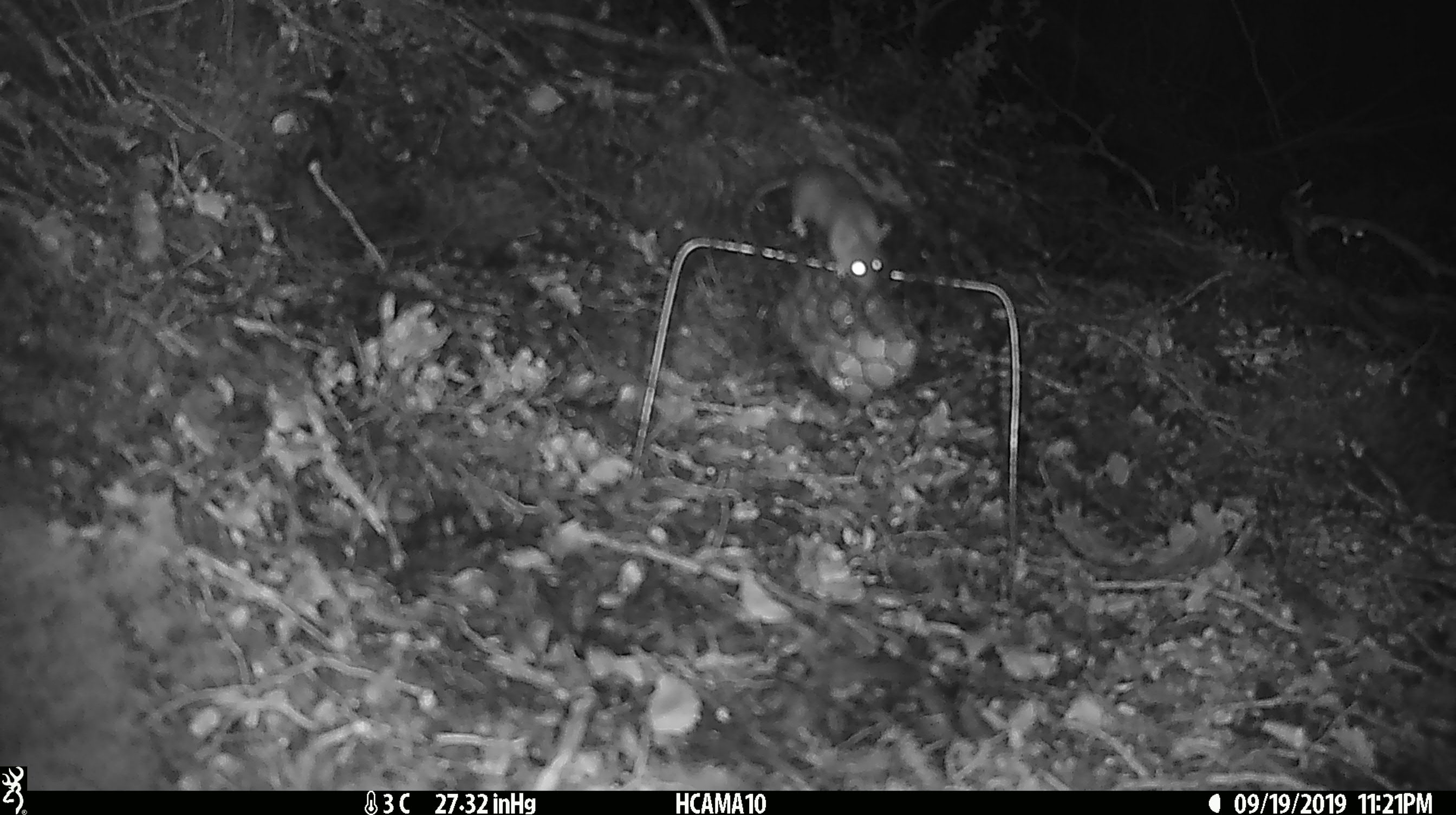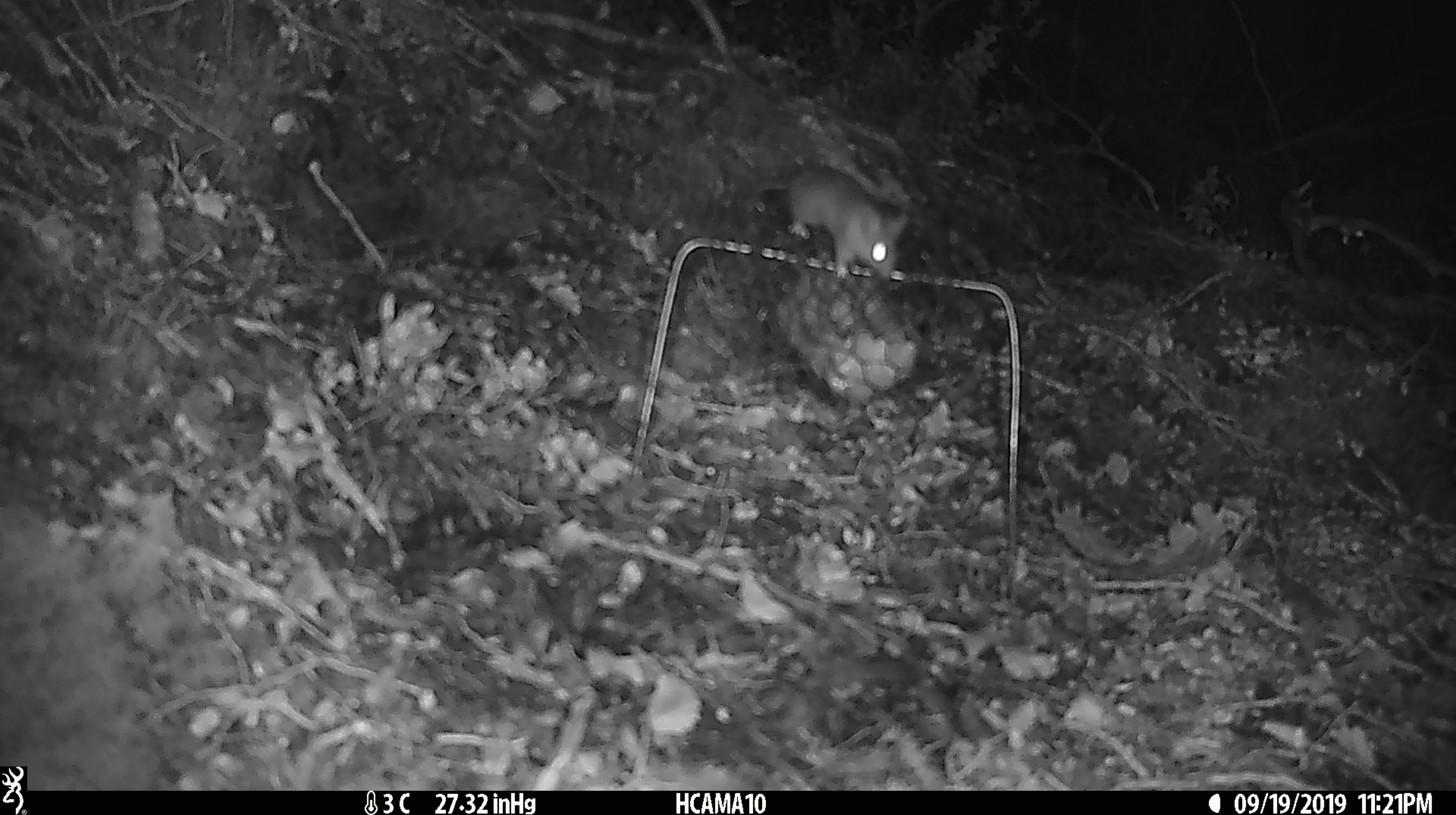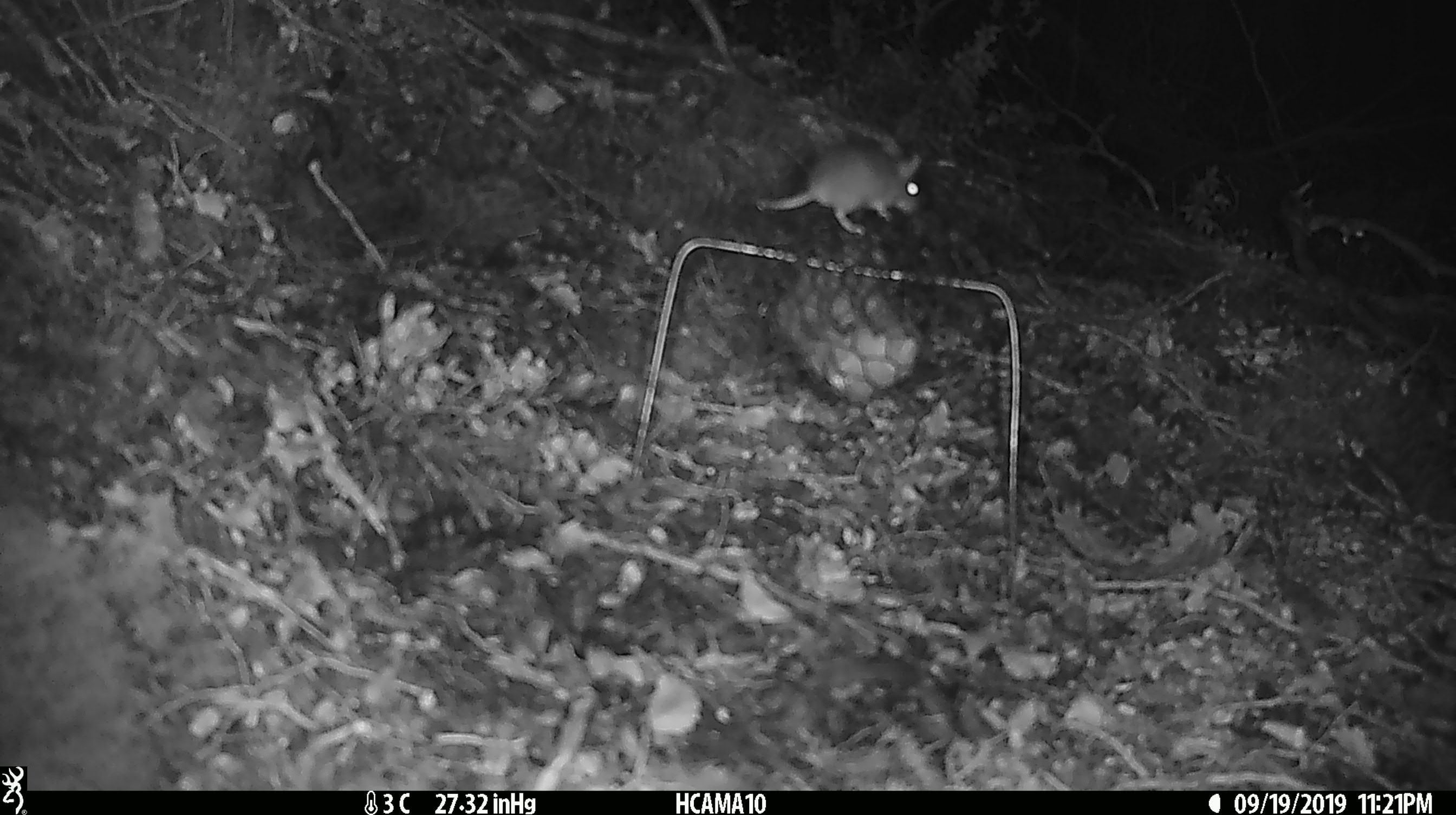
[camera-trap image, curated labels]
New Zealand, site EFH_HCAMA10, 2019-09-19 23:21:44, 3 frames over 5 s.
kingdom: Animalia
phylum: Chordata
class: Mammalia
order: Rodentia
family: Muridae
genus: Mus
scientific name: Mus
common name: mouse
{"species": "mouse (Mus)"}